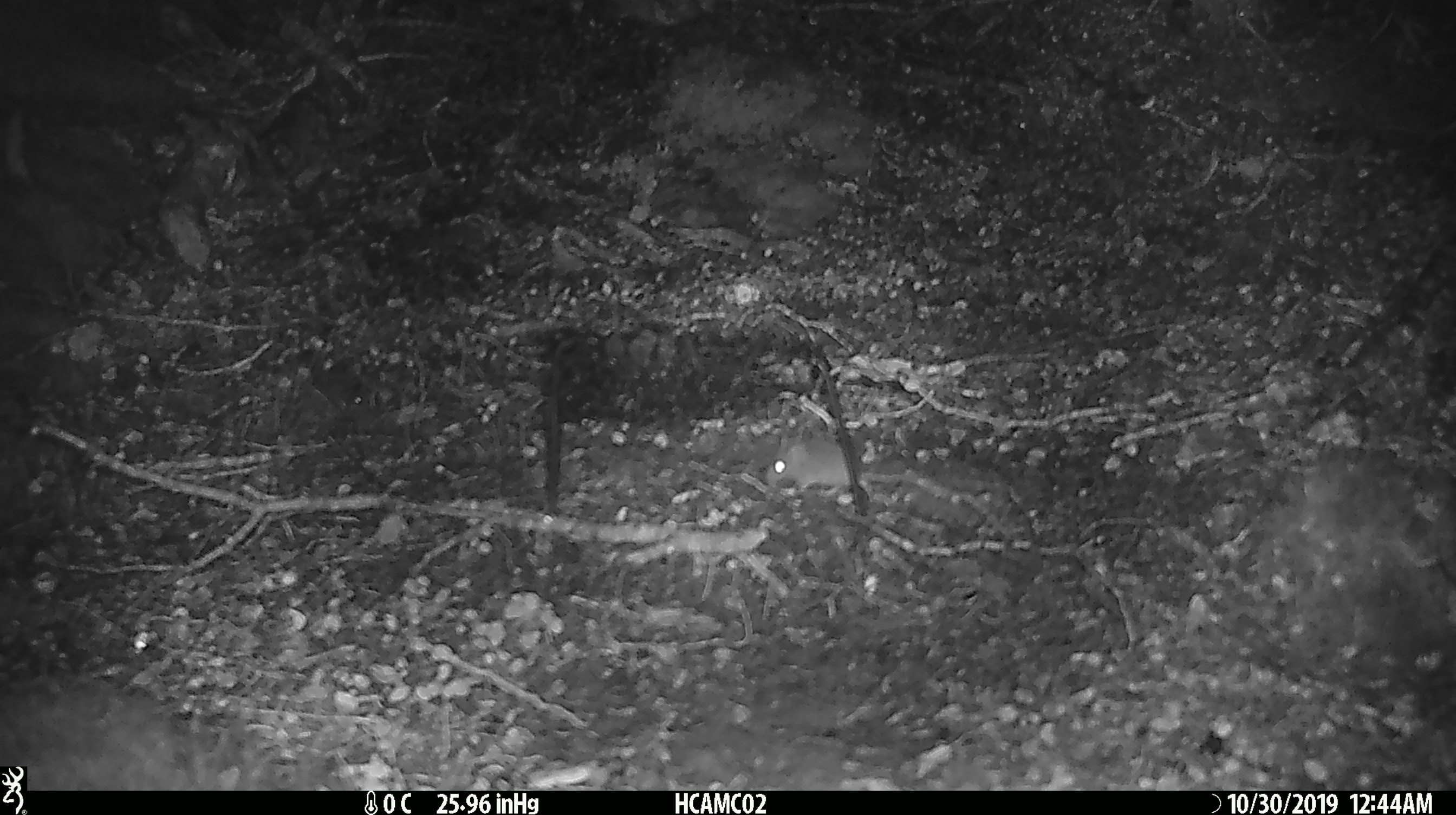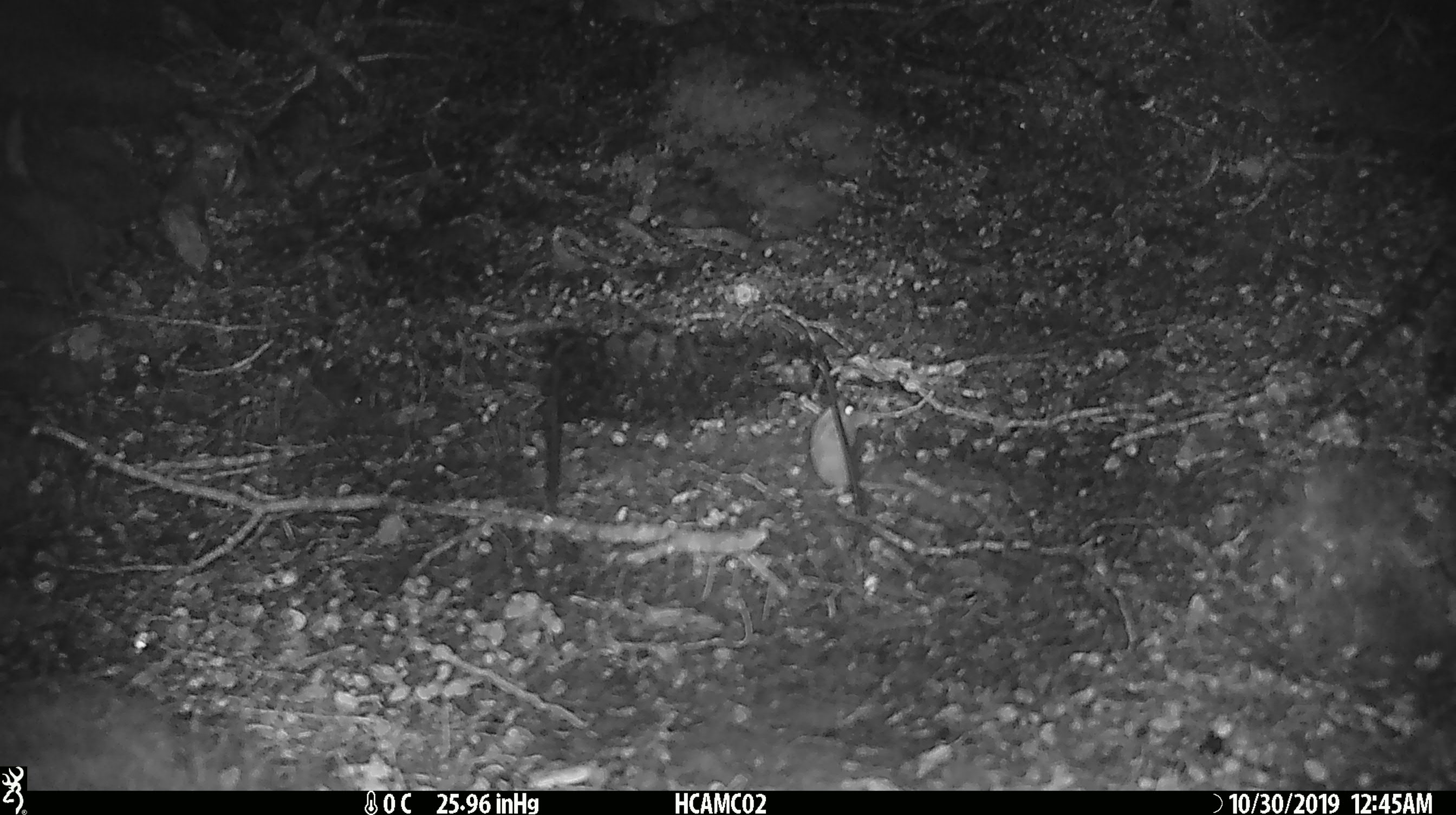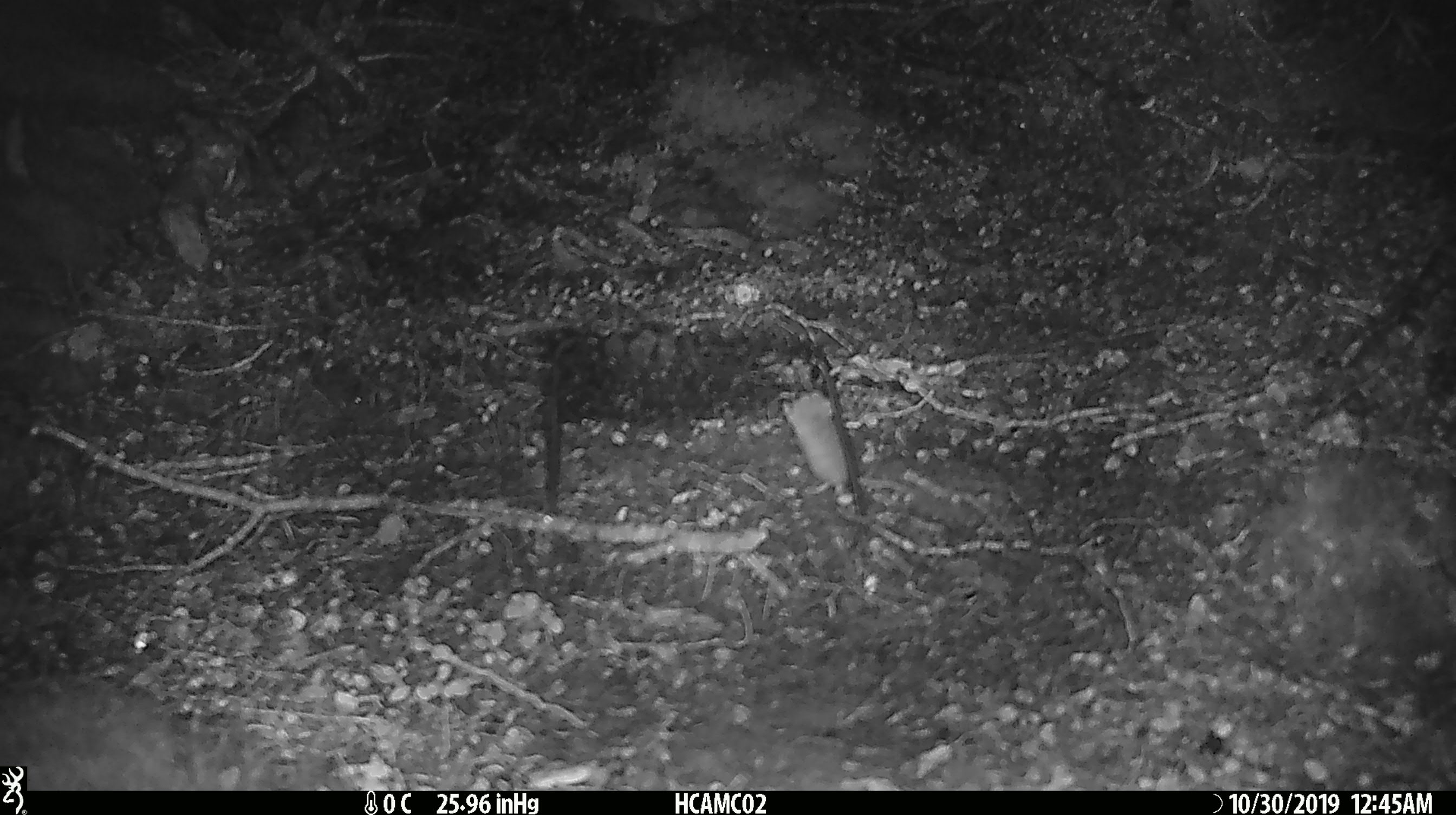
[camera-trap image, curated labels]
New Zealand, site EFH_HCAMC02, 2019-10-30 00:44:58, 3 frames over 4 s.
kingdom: Animalia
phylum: Chordata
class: Mammalia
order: Rodentia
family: Muridae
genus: Mus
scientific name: Mus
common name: mouse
Mouse (Mus).